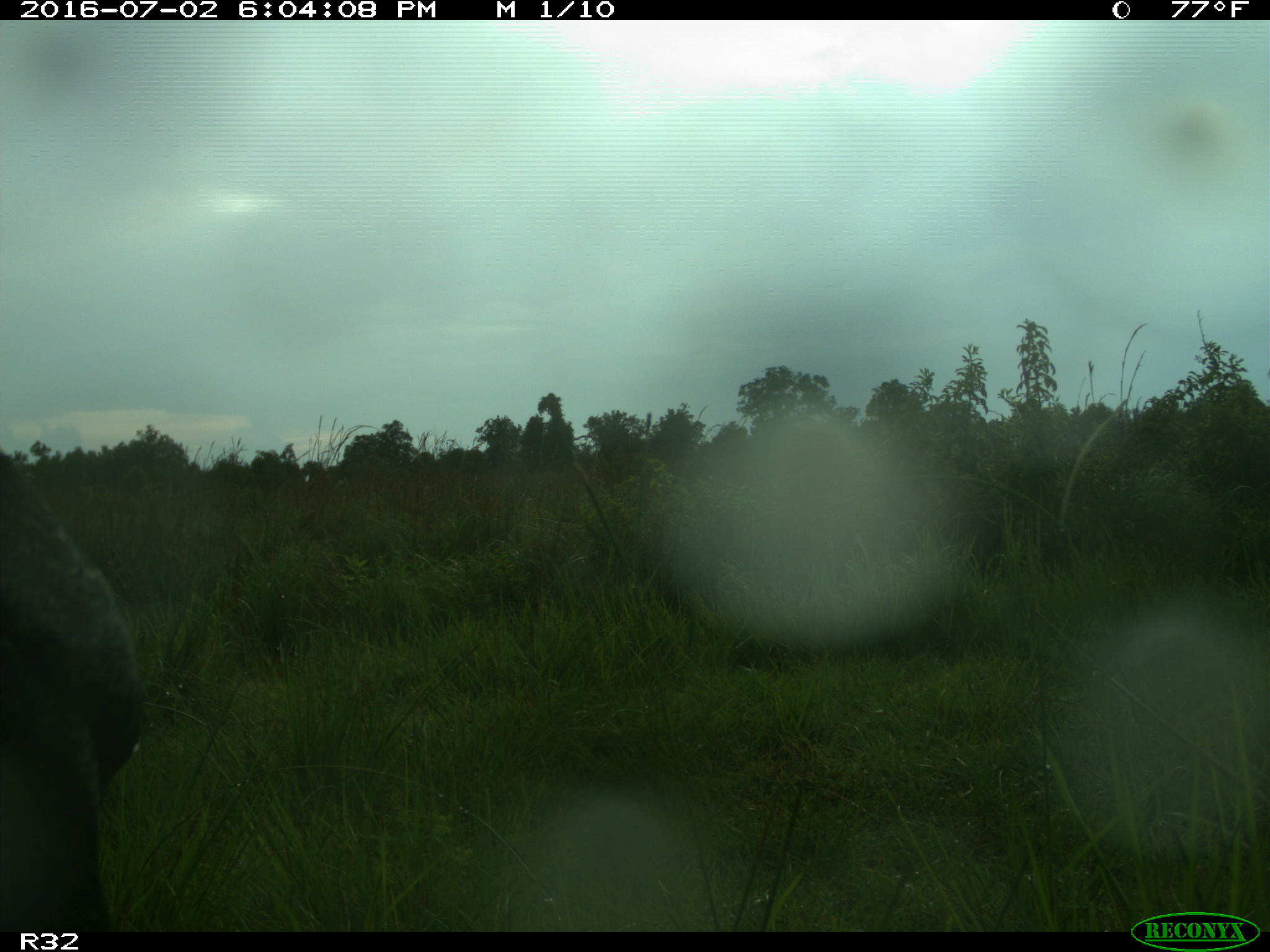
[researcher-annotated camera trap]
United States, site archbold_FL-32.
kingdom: Animalia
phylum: Chordata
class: Mammalia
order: Artiodactyla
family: Bovidae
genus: Bos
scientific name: Bos taurus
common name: domestic cow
Bos taurus (domestic cow).